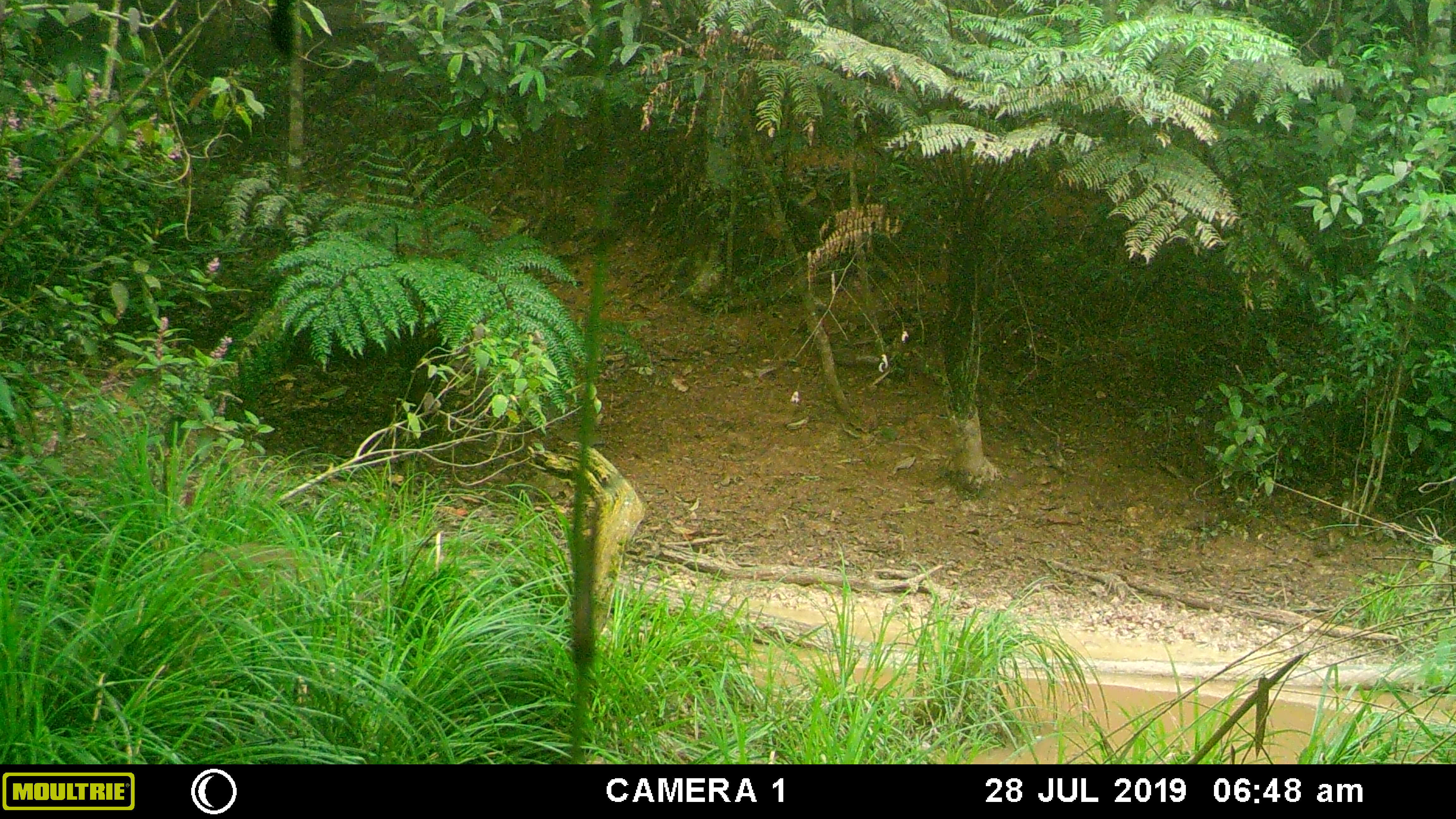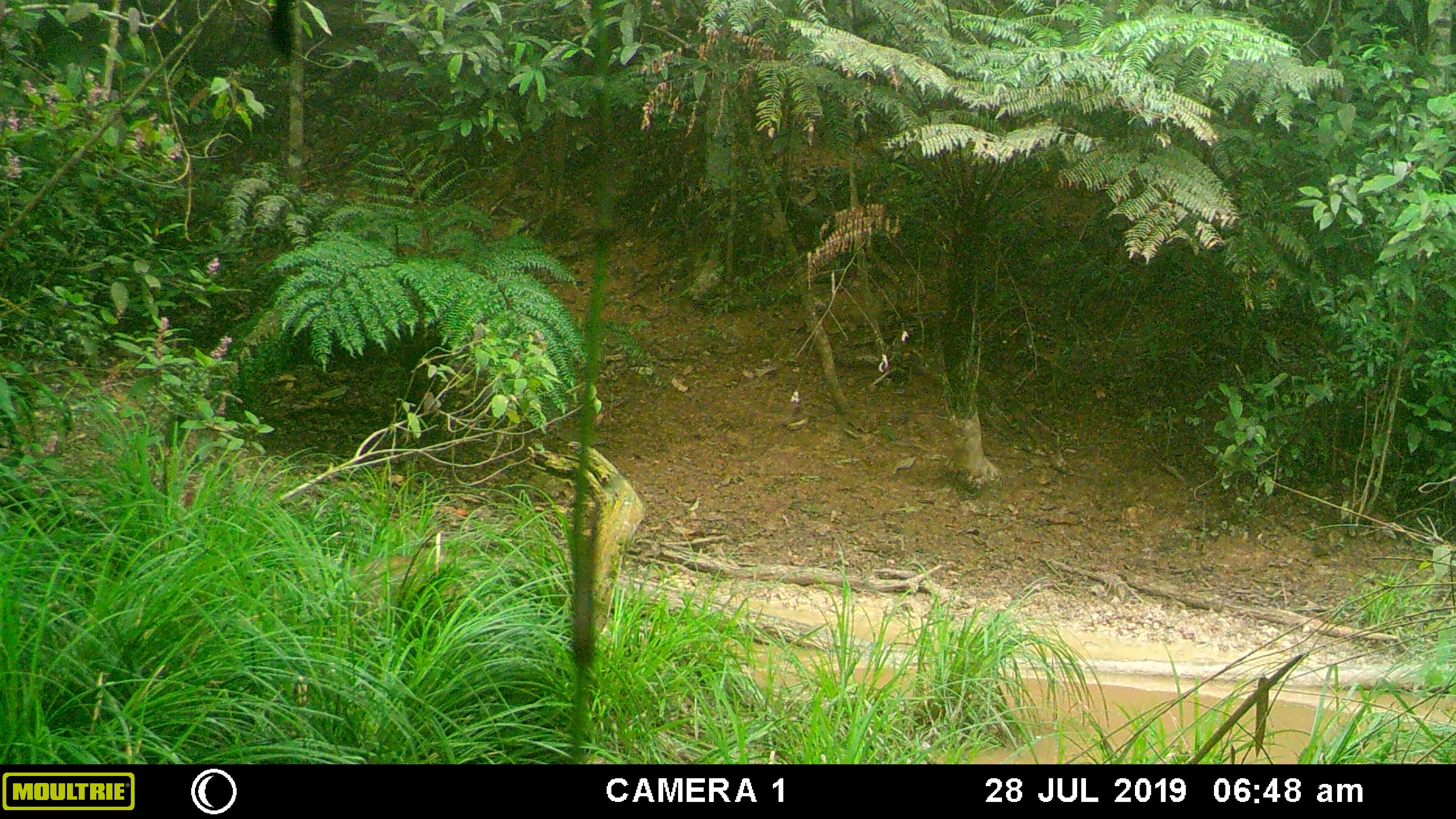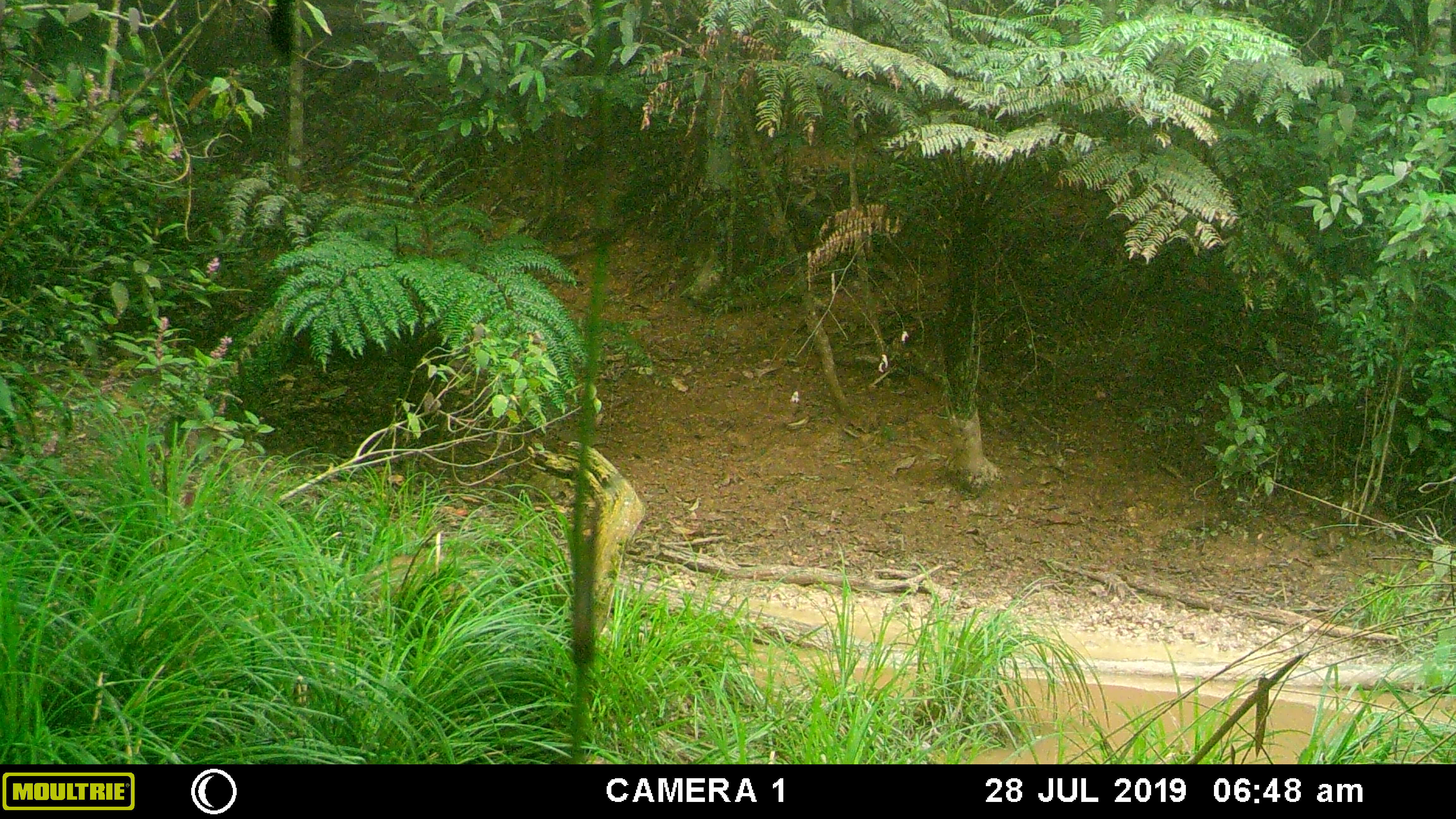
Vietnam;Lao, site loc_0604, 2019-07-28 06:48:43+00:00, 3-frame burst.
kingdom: Animalia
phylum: Chordata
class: Mammalia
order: Artiodactyla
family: Suidae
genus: Sus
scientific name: Sus scrofa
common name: eurasian wild pig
Eurasian wild pig (Sus scrofa). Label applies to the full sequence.